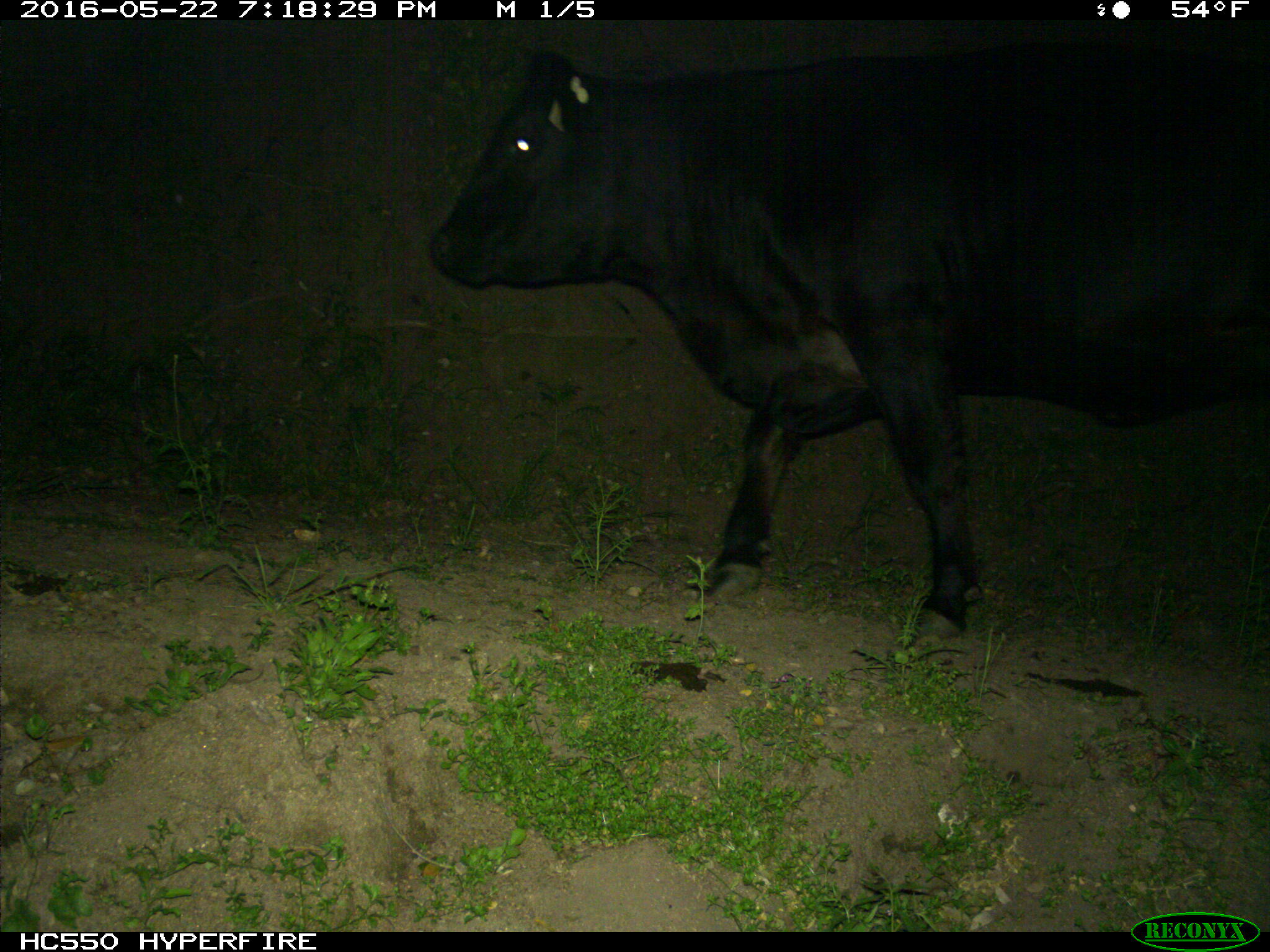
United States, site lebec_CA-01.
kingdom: Animalia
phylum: Chordata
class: Mammalia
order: Artiodactyla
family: Bovidae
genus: Bos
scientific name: Bos taurus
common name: domestic cow